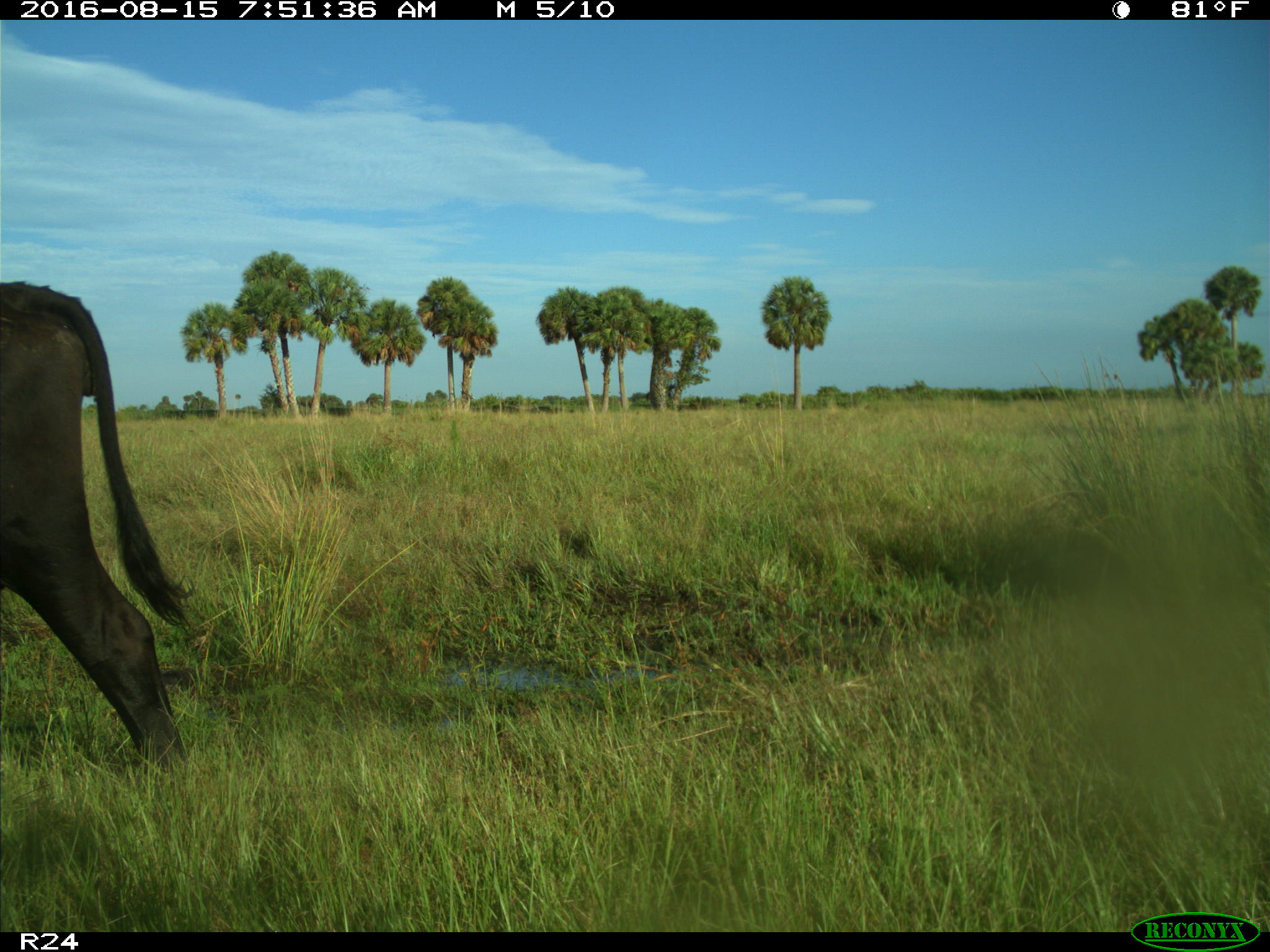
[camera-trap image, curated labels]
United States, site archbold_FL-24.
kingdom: Animalia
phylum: Chordata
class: Mammalia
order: Artiodactyla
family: Bovidae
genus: Bos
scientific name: Bos taurus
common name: domestic cow